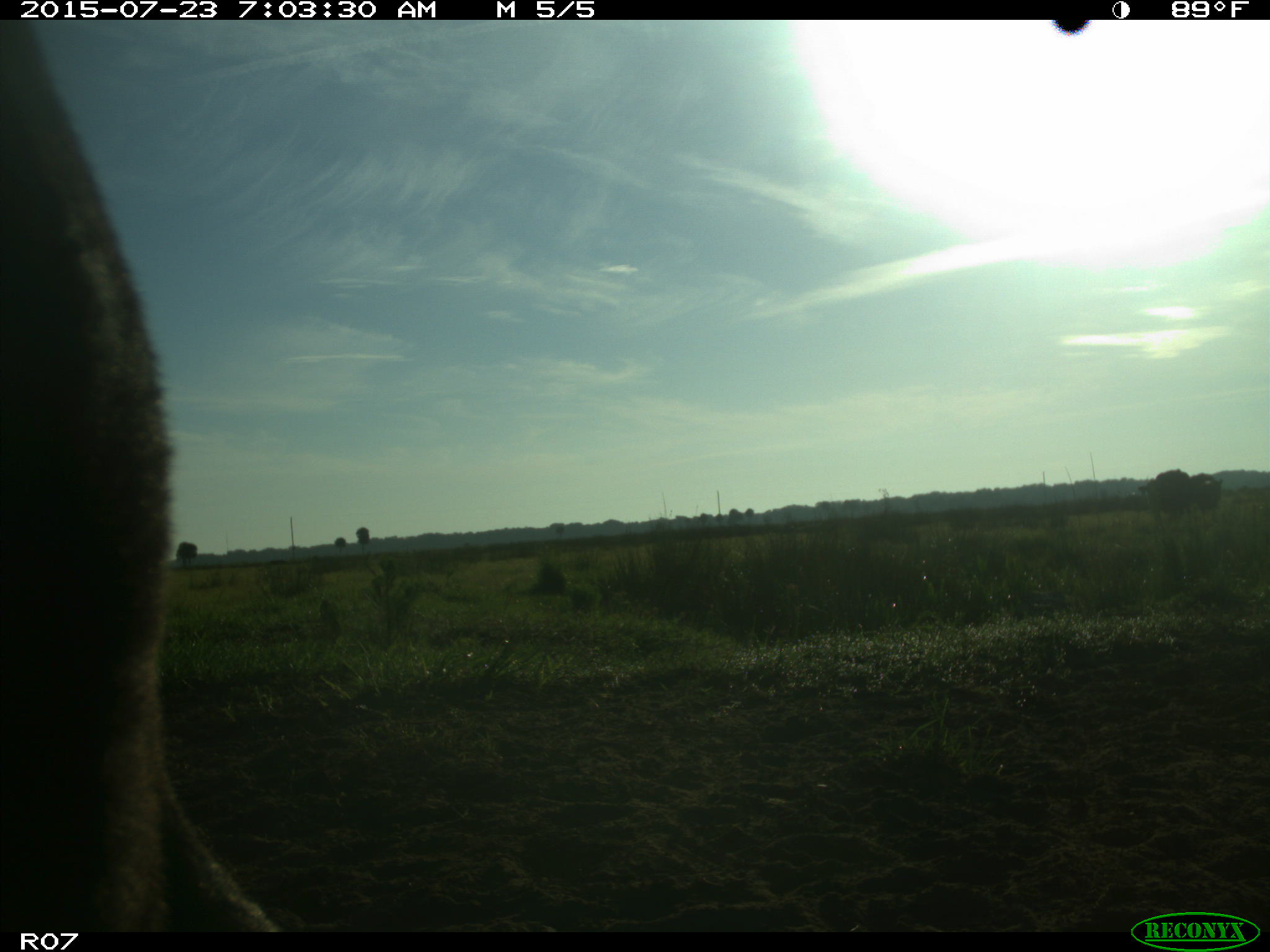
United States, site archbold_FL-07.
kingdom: Animalia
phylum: Chordata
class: Mammalia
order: Artiodactyla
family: Bovidae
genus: Bos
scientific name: Bos taurus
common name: domestic cow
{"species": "Bos taurus (domestic cow)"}